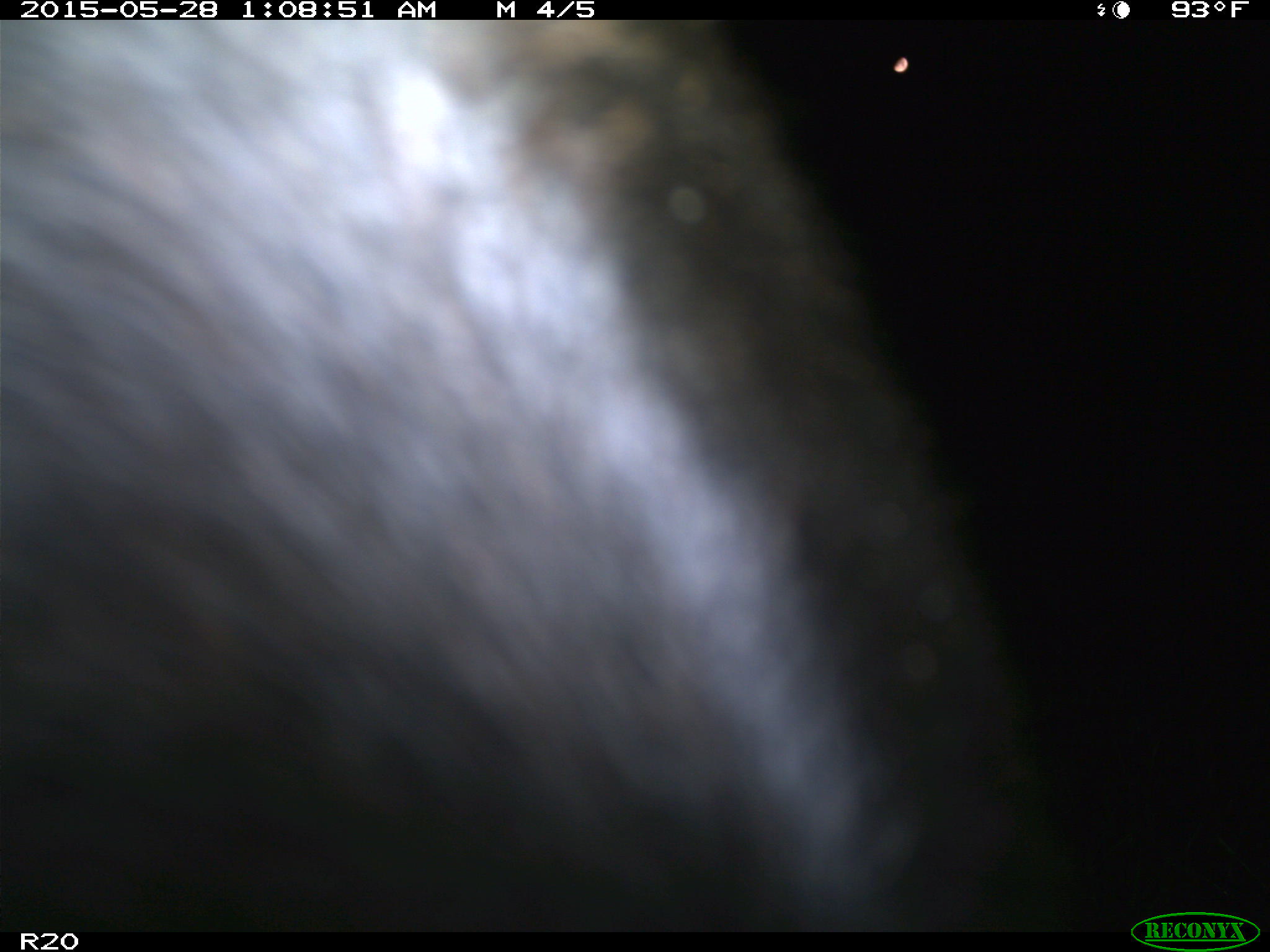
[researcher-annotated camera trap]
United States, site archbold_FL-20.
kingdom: Animalia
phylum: Chordata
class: Mammalia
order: Artiodactyla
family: Bovidae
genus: Bos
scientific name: Bos taurus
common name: domestic cow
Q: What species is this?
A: Bos taurus (domestic cow).